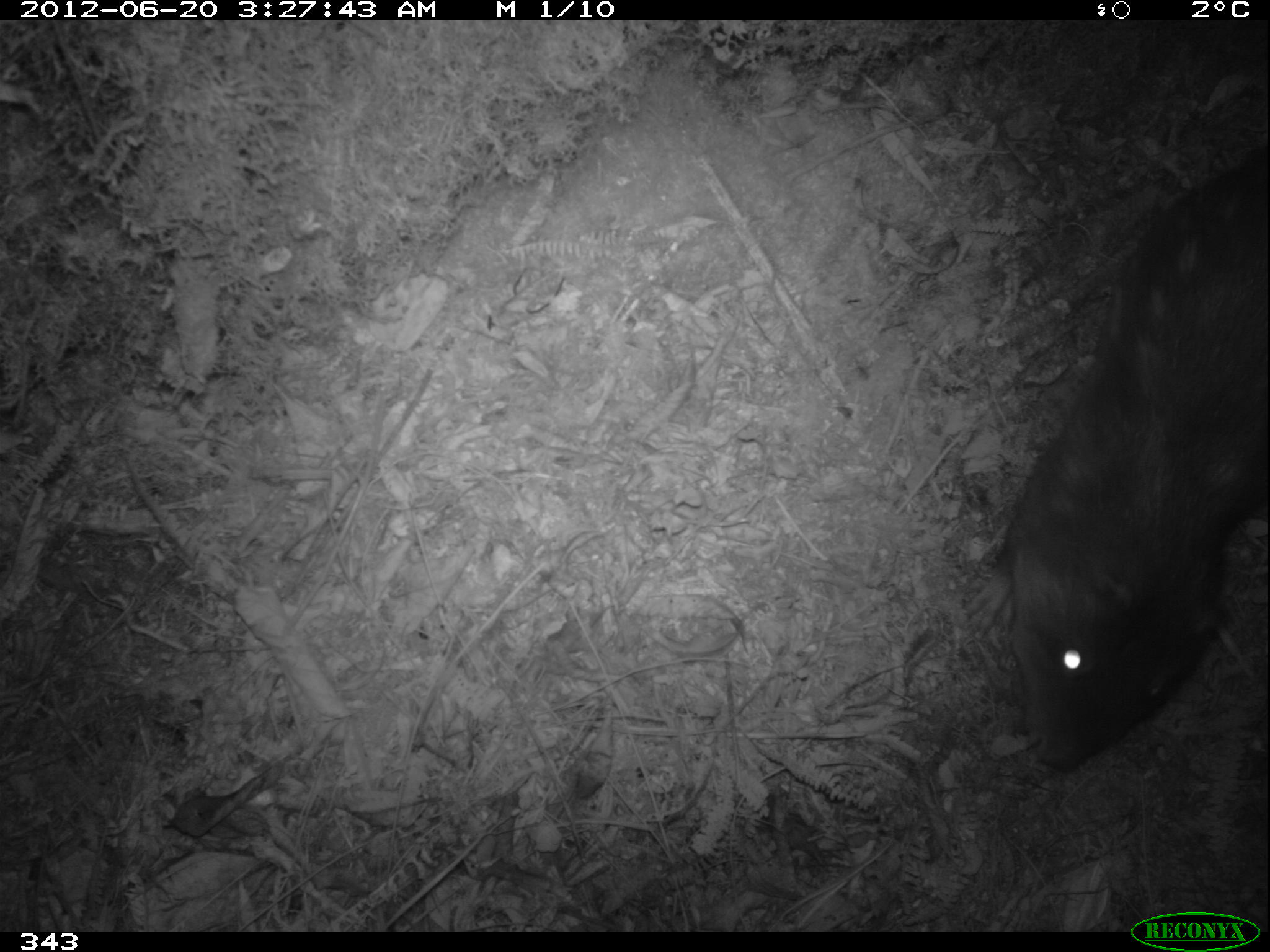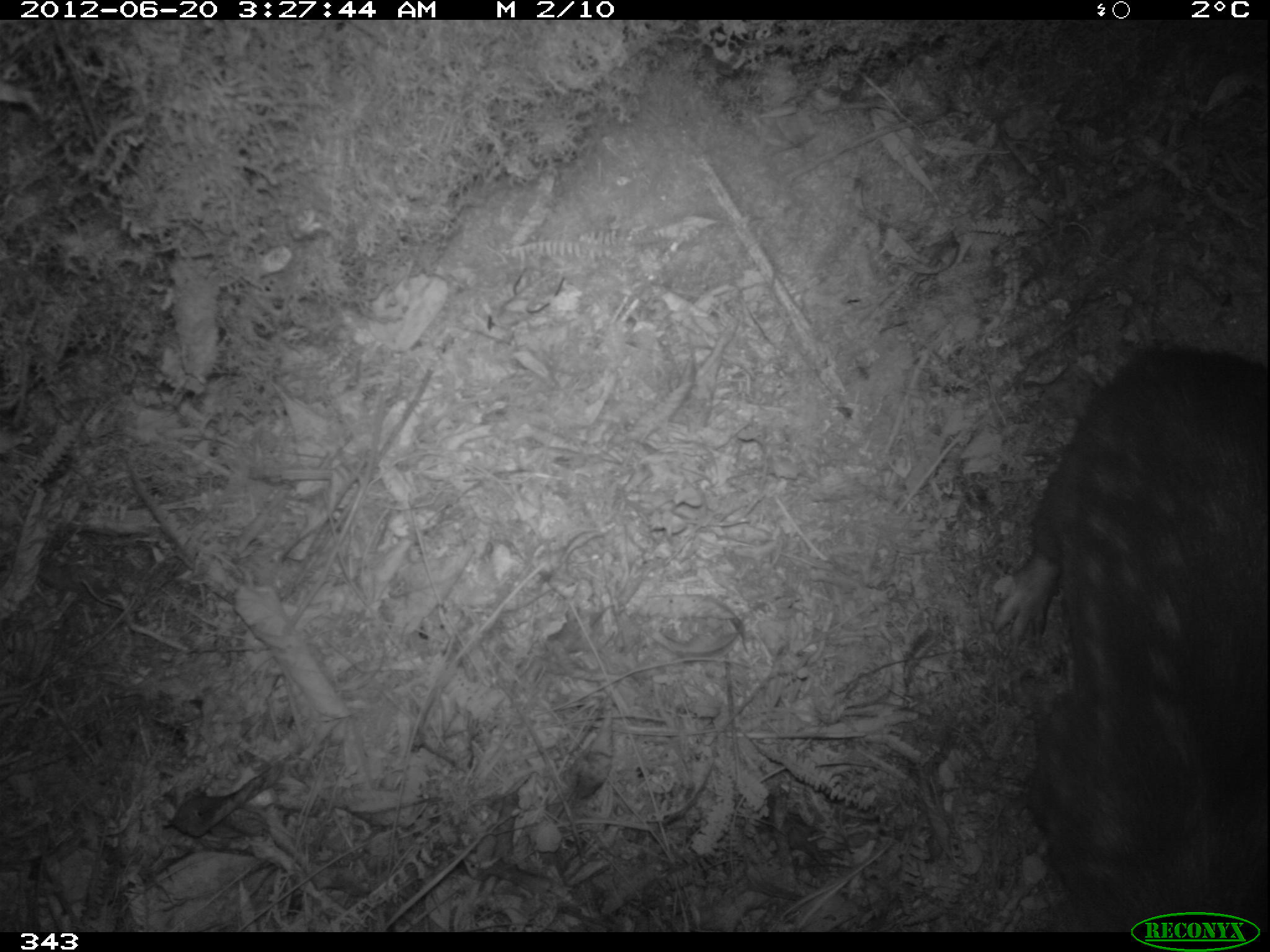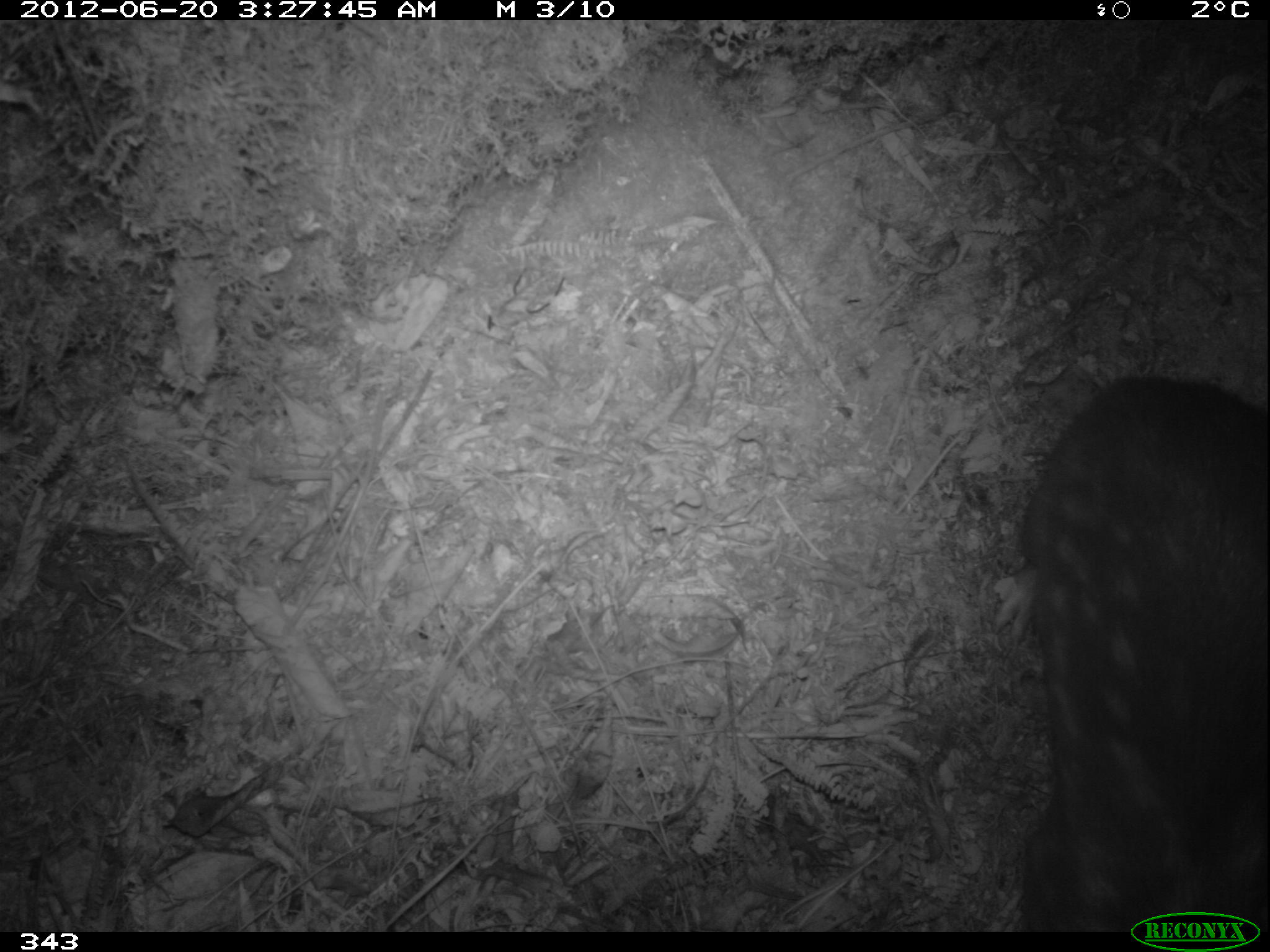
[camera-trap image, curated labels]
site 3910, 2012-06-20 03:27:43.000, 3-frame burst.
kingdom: Animalia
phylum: Chordata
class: Mammalia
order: Rodentia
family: Cuniculidae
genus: Cuniculus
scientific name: Cuniculus taczanowskii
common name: mountain paca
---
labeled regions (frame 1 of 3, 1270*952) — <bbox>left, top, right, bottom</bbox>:
cuniculus taczanowskii: <bbox>962, 150, 1267, 770</bbox>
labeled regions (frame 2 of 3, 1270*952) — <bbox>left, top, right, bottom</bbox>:
cuniculus taczanowskii: <bbox>989, 343, 1266, 932</bbox>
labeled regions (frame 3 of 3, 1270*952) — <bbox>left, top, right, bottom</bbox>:
cuniculus taczanowskii: <bbox>991, 369, 1268, 932</bbox>